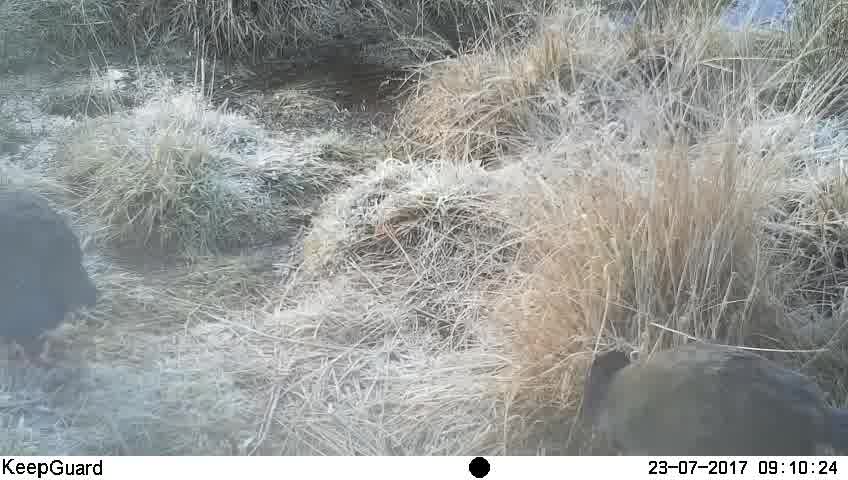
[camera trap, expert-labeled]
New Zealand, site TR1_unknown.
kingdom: Animalia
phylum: Chordata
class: Aves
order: Gruiformes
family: Rallidae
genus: Porphyrio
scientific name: Porphyrio mantelli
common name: takahe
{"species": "takahe (Porphyrio mantelli)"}